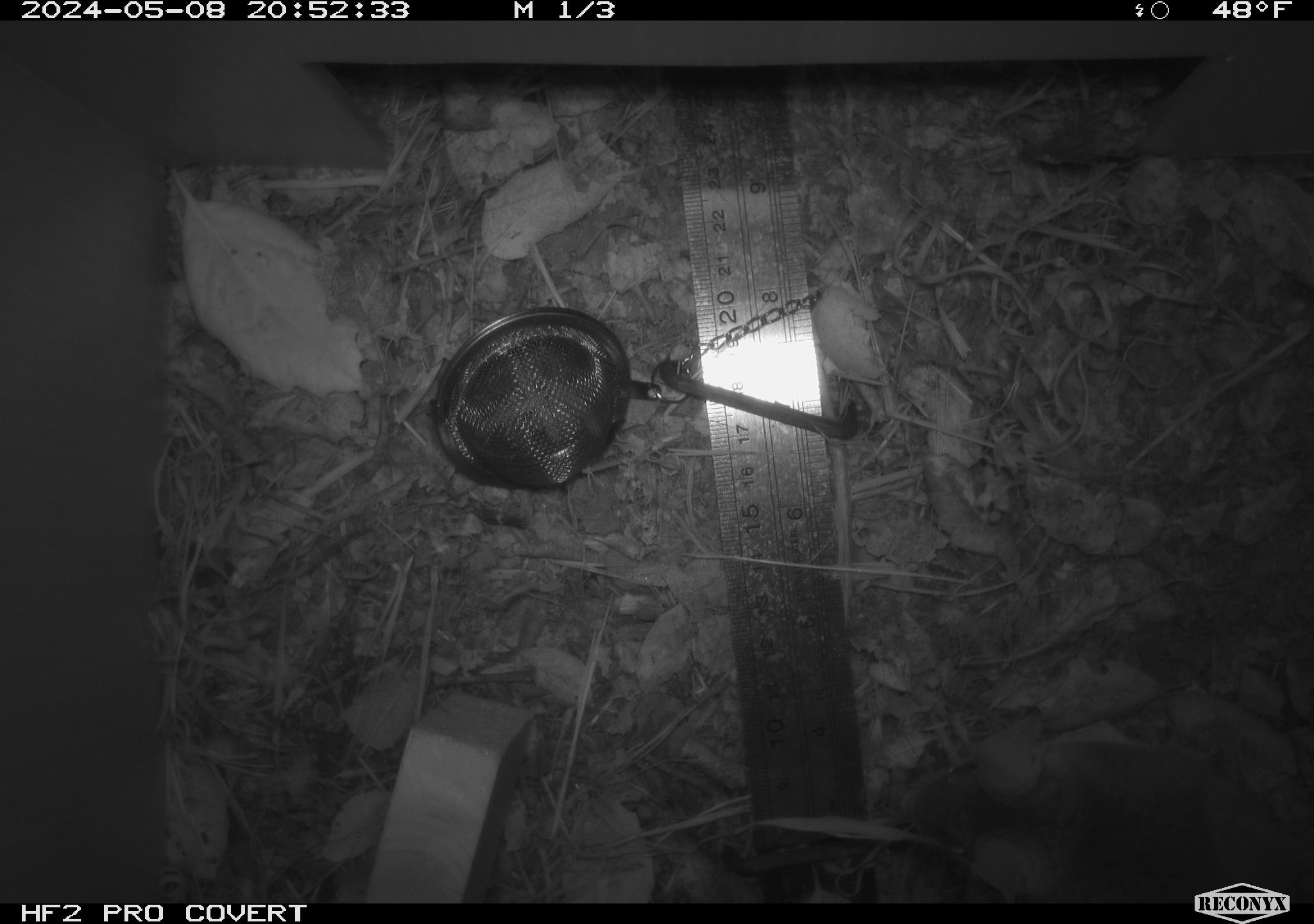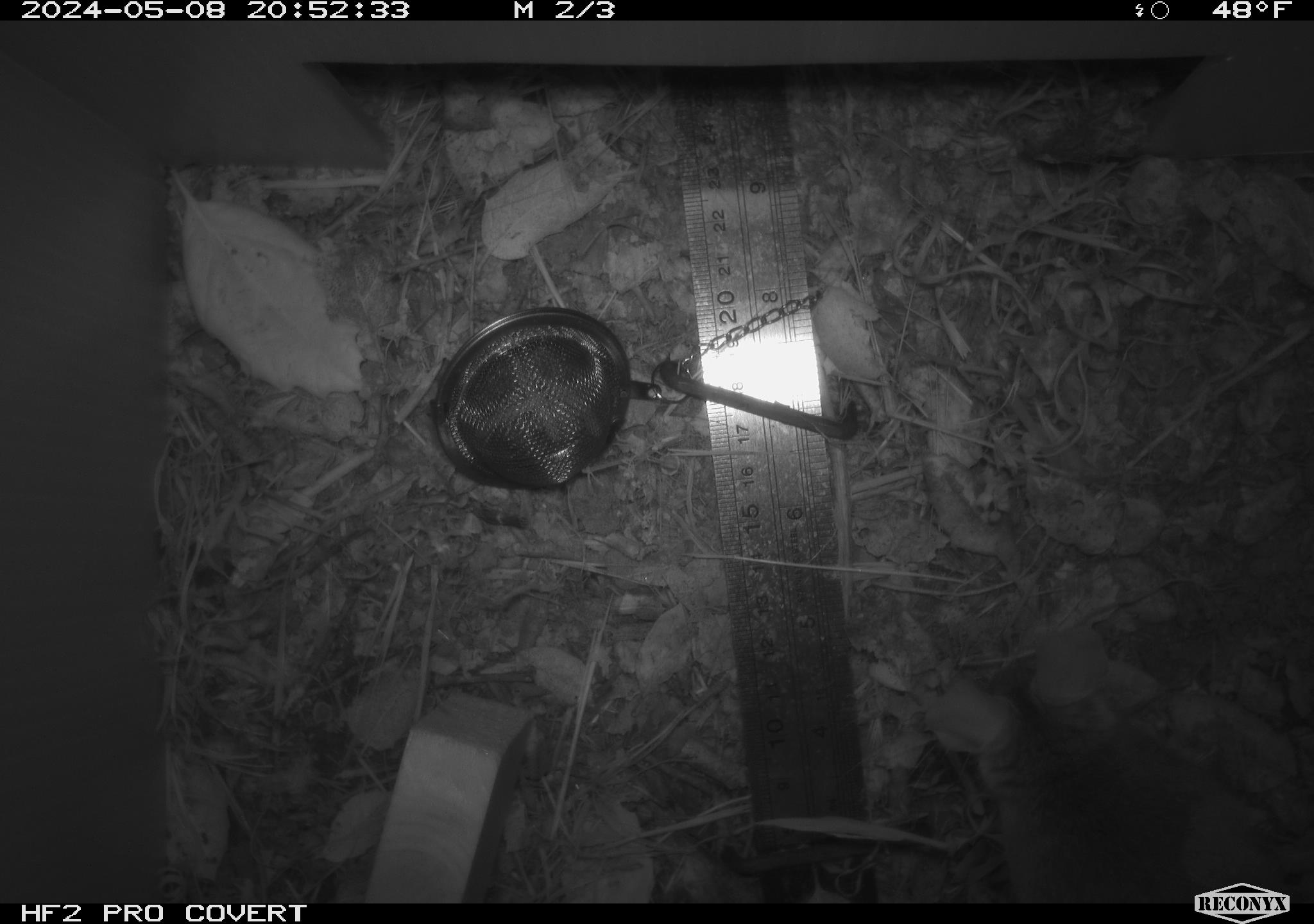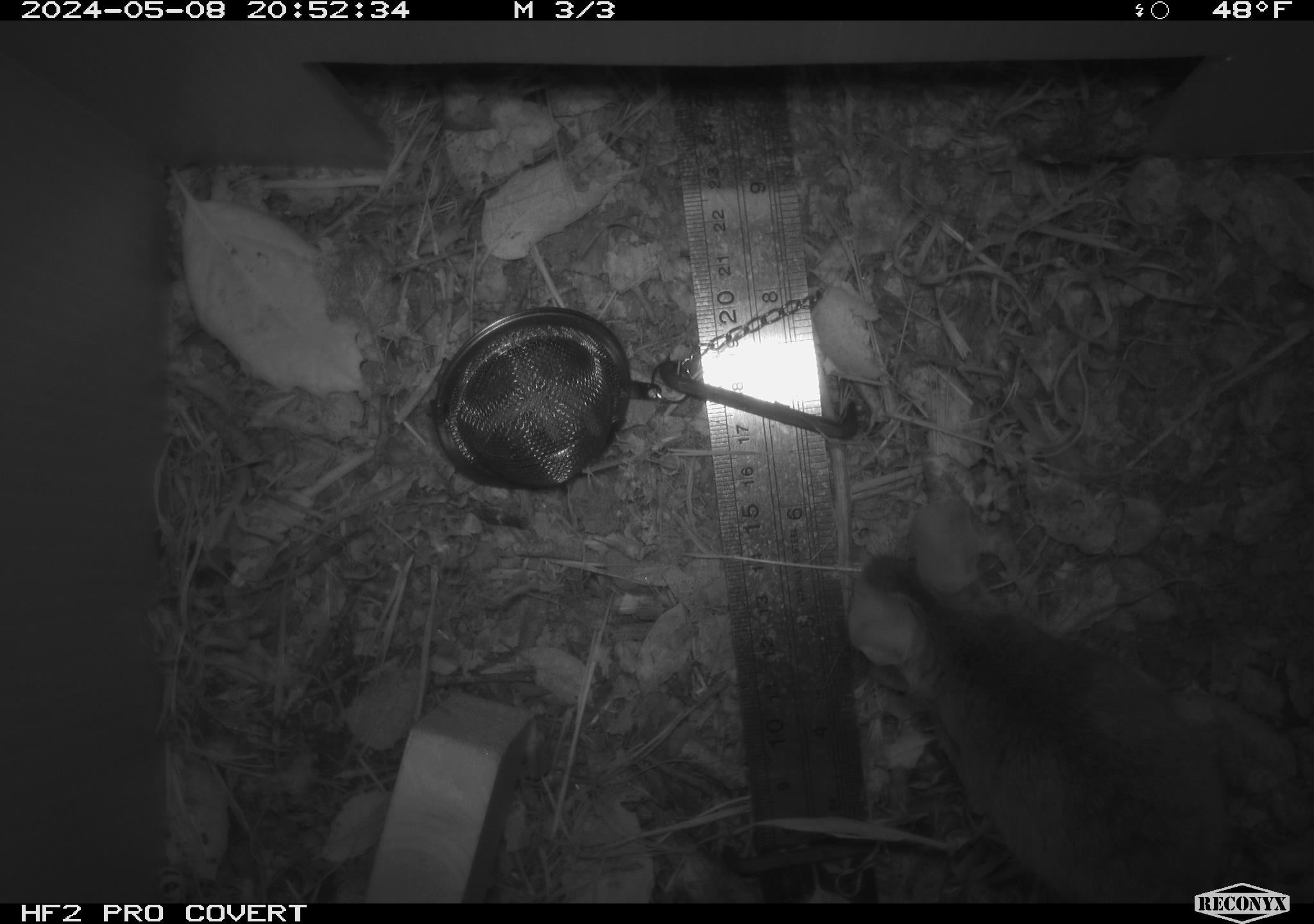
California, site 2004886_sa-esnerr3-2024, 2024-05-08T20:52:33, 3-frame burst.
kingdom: Animalia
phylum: Chordata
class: Mammalia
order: Rodentia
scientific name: Rodentia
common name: rodent